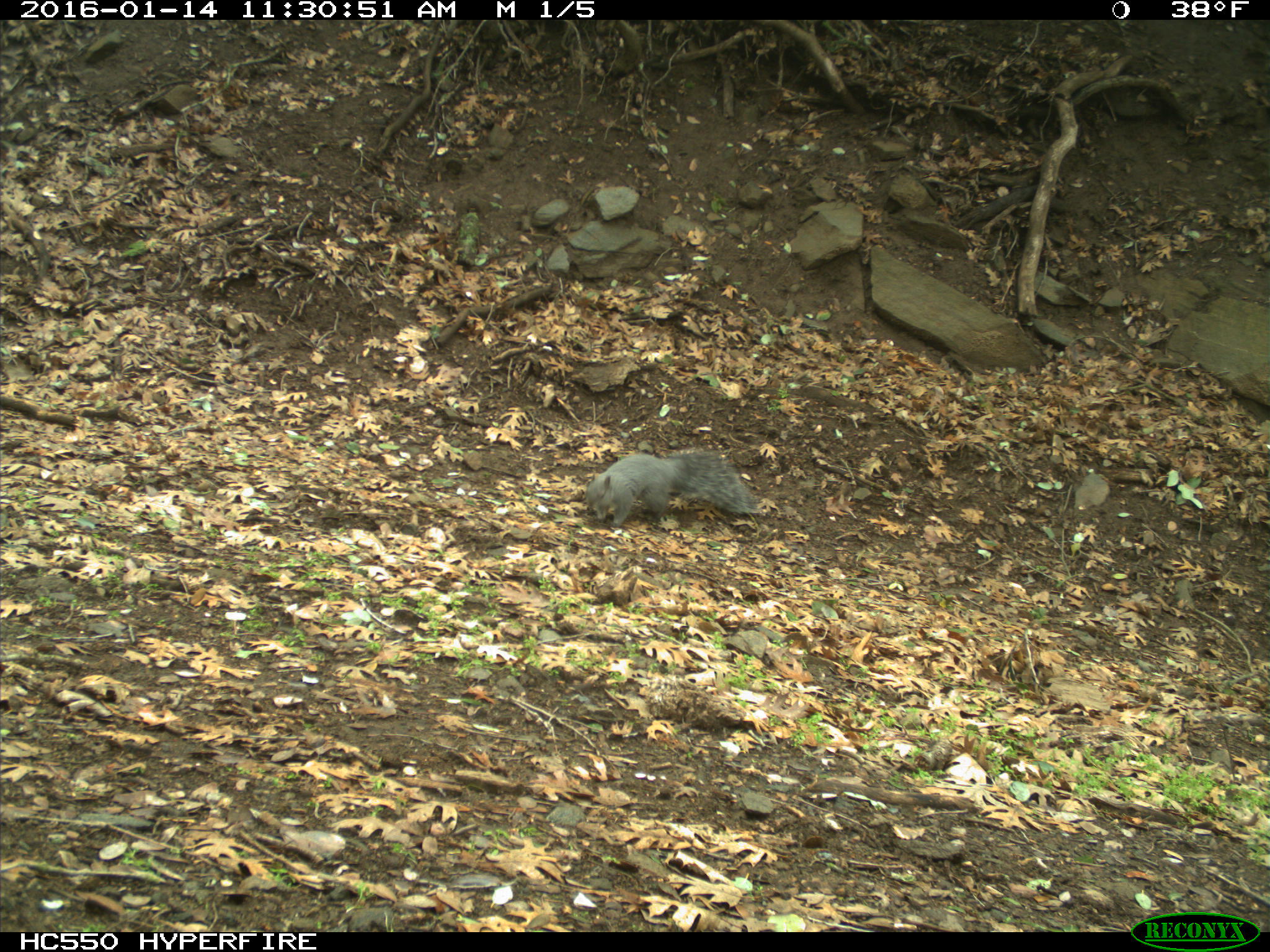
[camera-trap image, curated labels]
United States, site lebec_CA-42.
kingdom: Animalia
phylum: Chordata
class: Mammalia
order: Rodentia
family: Sciuridae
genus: Sciurus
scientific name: Sciurus carolinensis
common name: eastern gray squirrel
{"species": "Sciurus carolinensis (eastern gray squirrel)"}